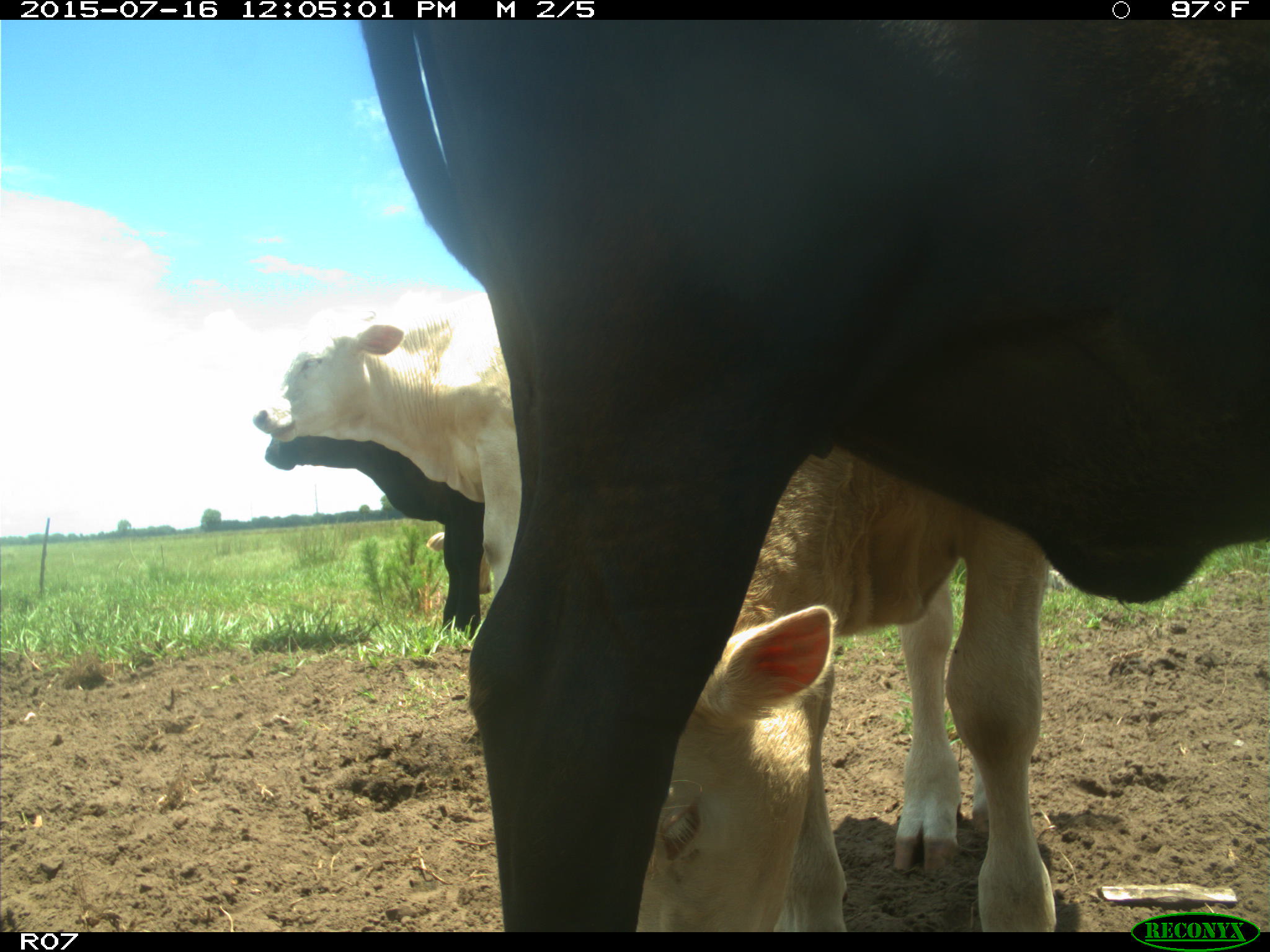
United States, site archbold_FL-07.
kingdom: Animalia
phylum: Chordata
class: Mammalia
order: Artiodactyla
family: Bovidae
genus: Bos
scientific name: Bos taurus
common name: domestic cow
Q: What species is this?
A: Bos taurus (domestic cow).